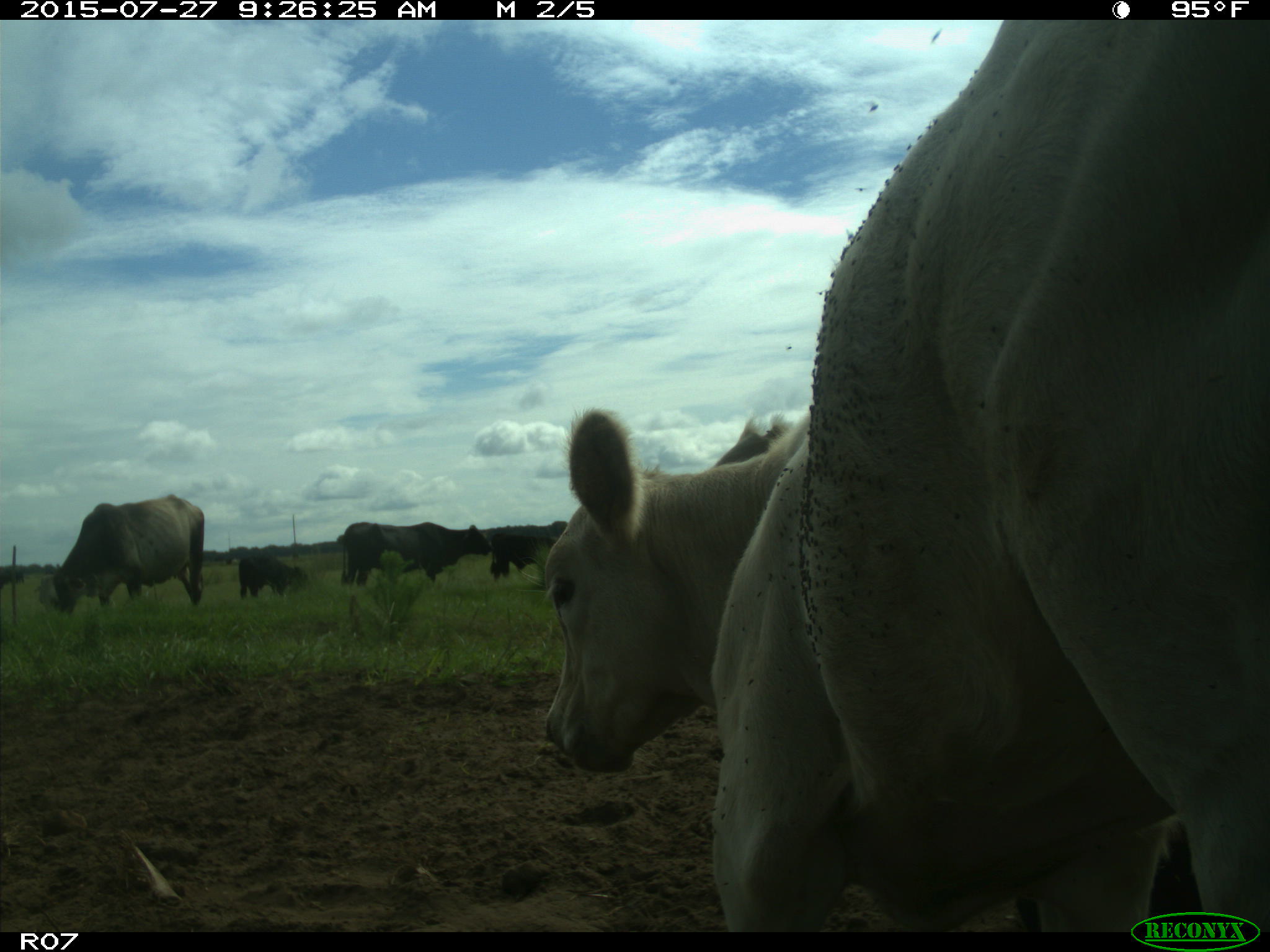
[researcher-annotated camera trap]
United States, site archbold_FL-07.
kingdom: Animalia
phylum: Chordata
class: Mammalia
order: Artiodactyla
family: Bovidae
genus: Bos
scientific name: Bos taurus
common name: domestic cow